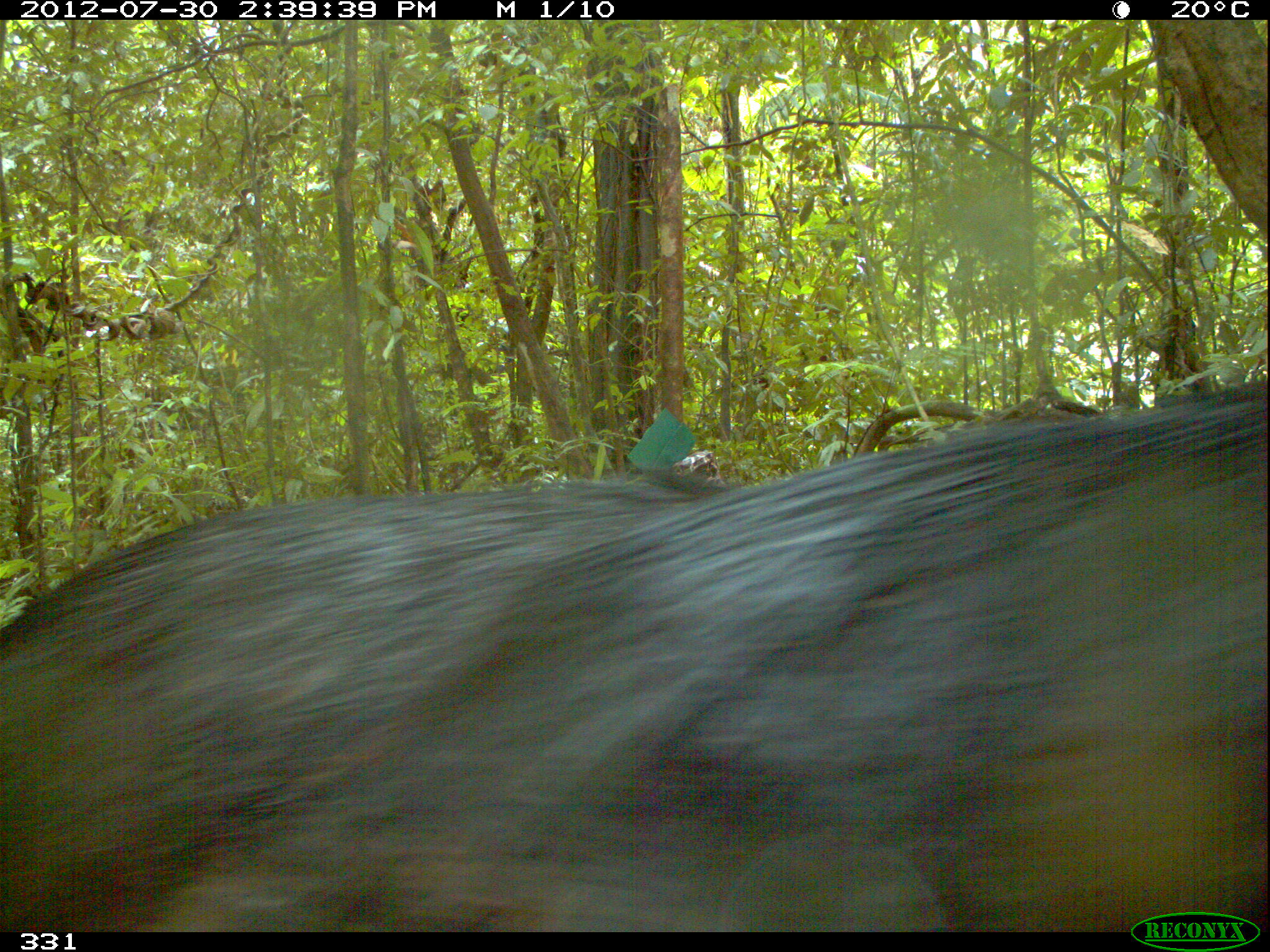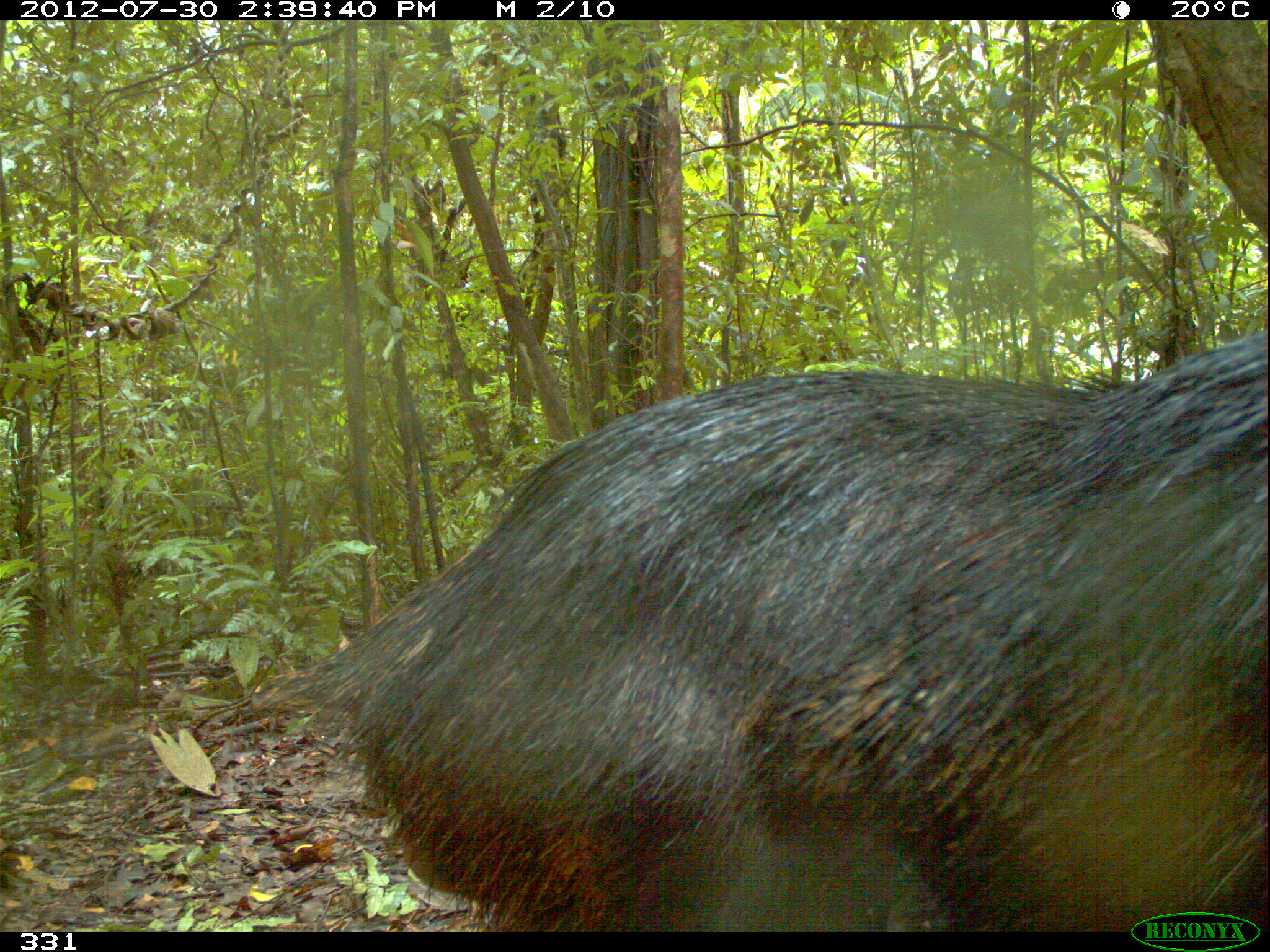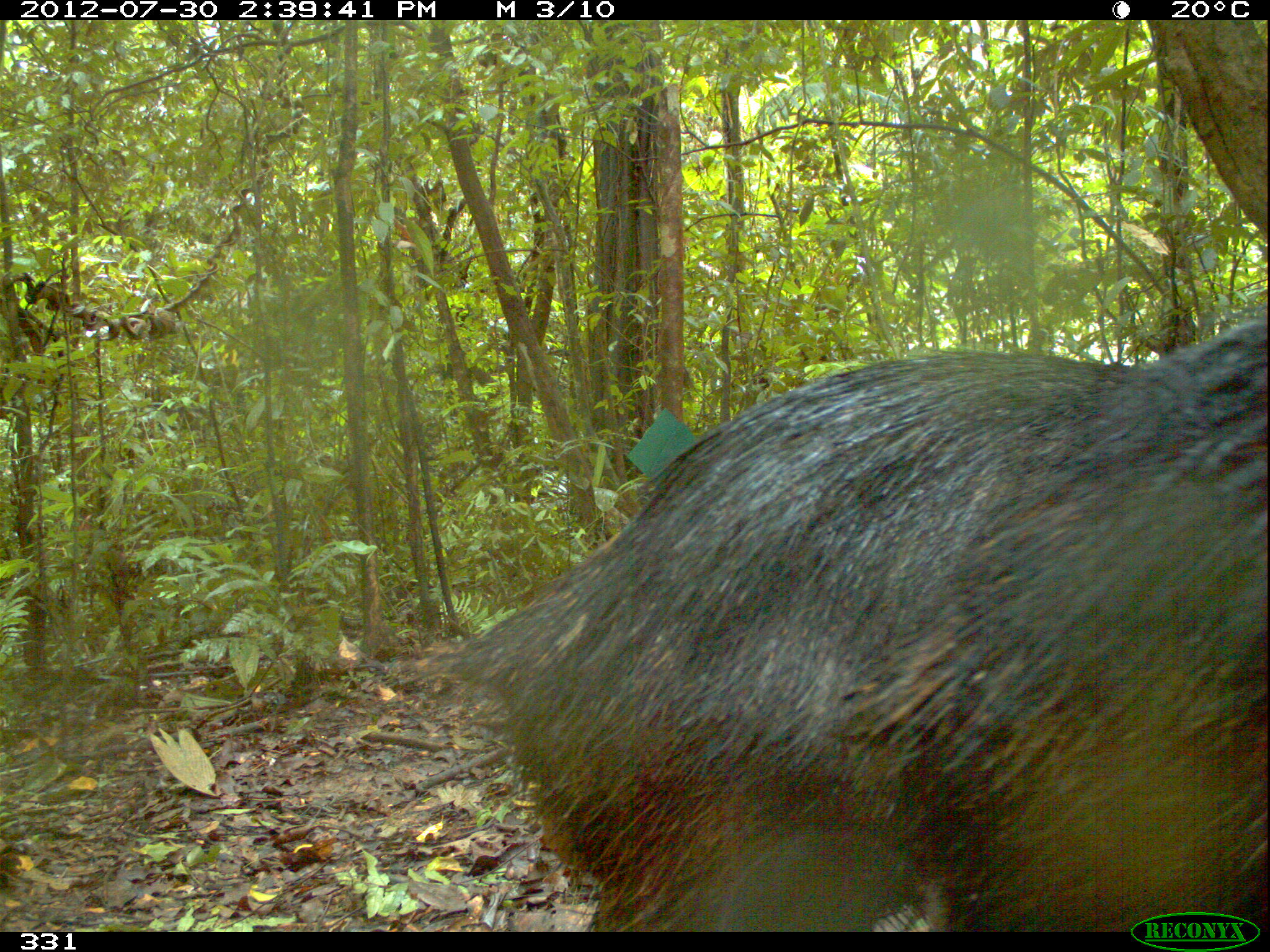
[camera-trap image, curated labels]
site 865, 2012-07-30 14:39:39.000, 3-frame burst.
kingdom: Animalia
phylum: Chordata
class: Mammalia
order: Artiodactyla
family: Tayassuidae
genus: Tayassu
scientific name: Tayassu pecari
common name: white-lipped peccary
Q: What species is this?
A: Tayassu pecari (white-lipped peccary).